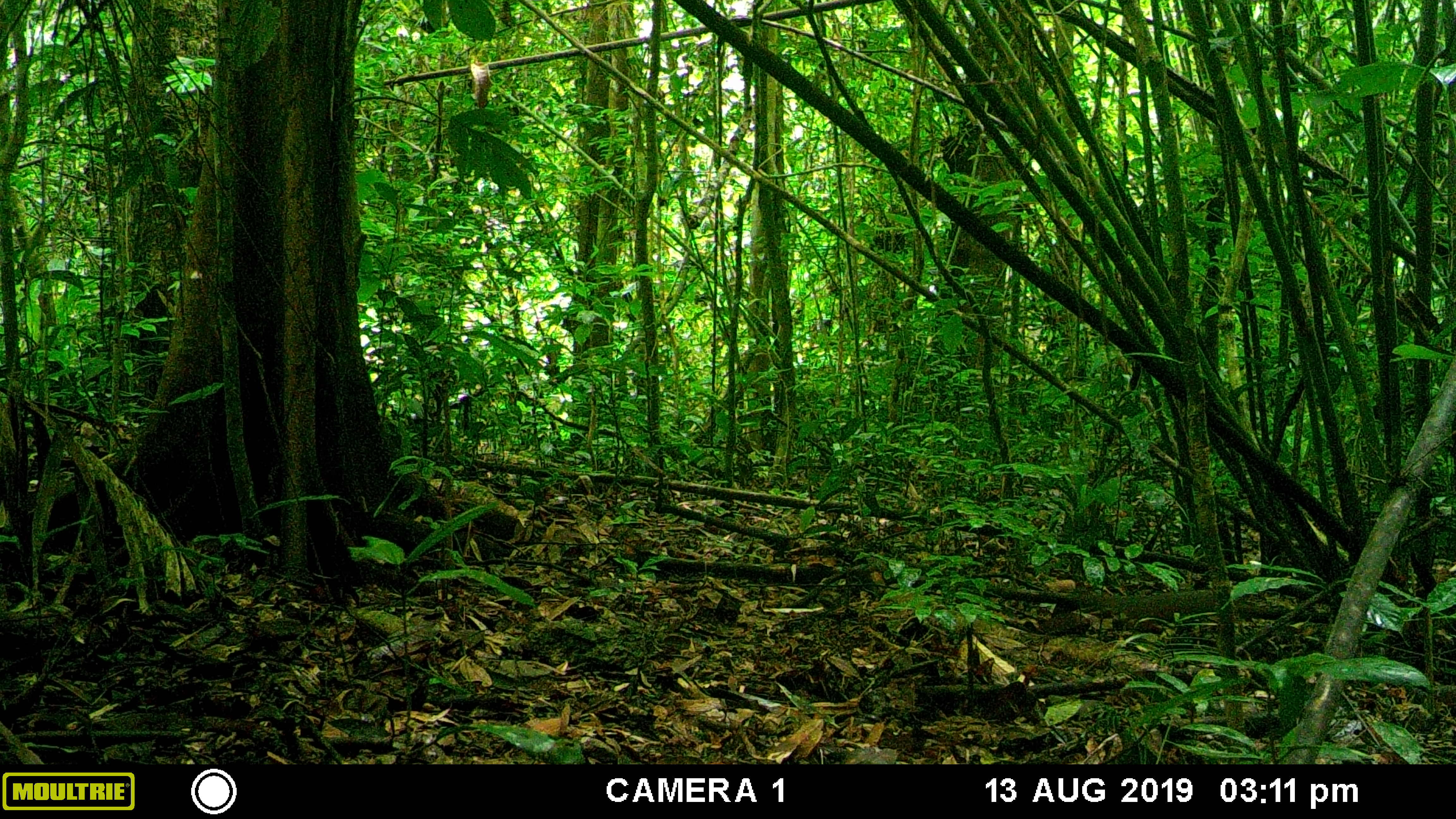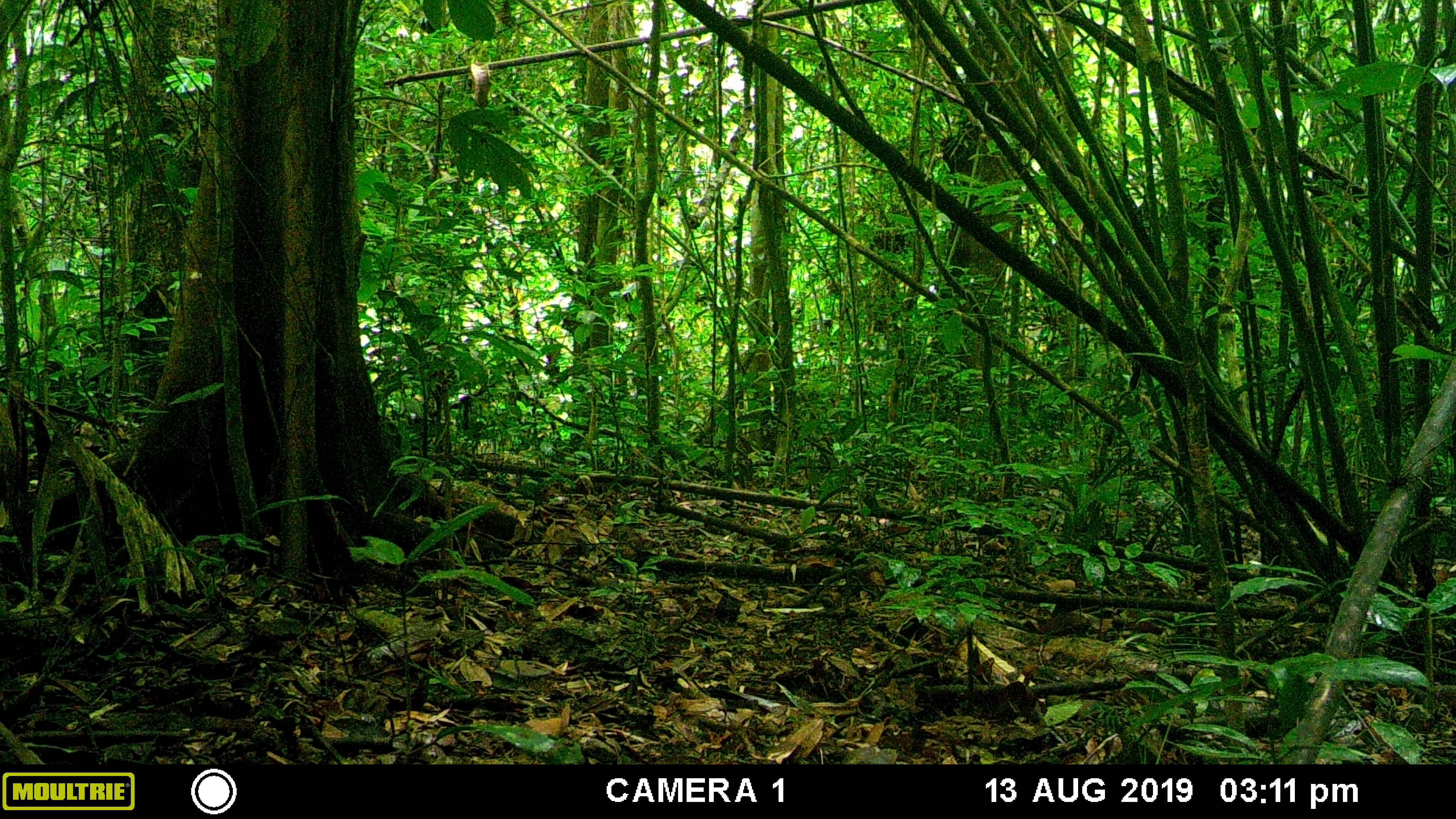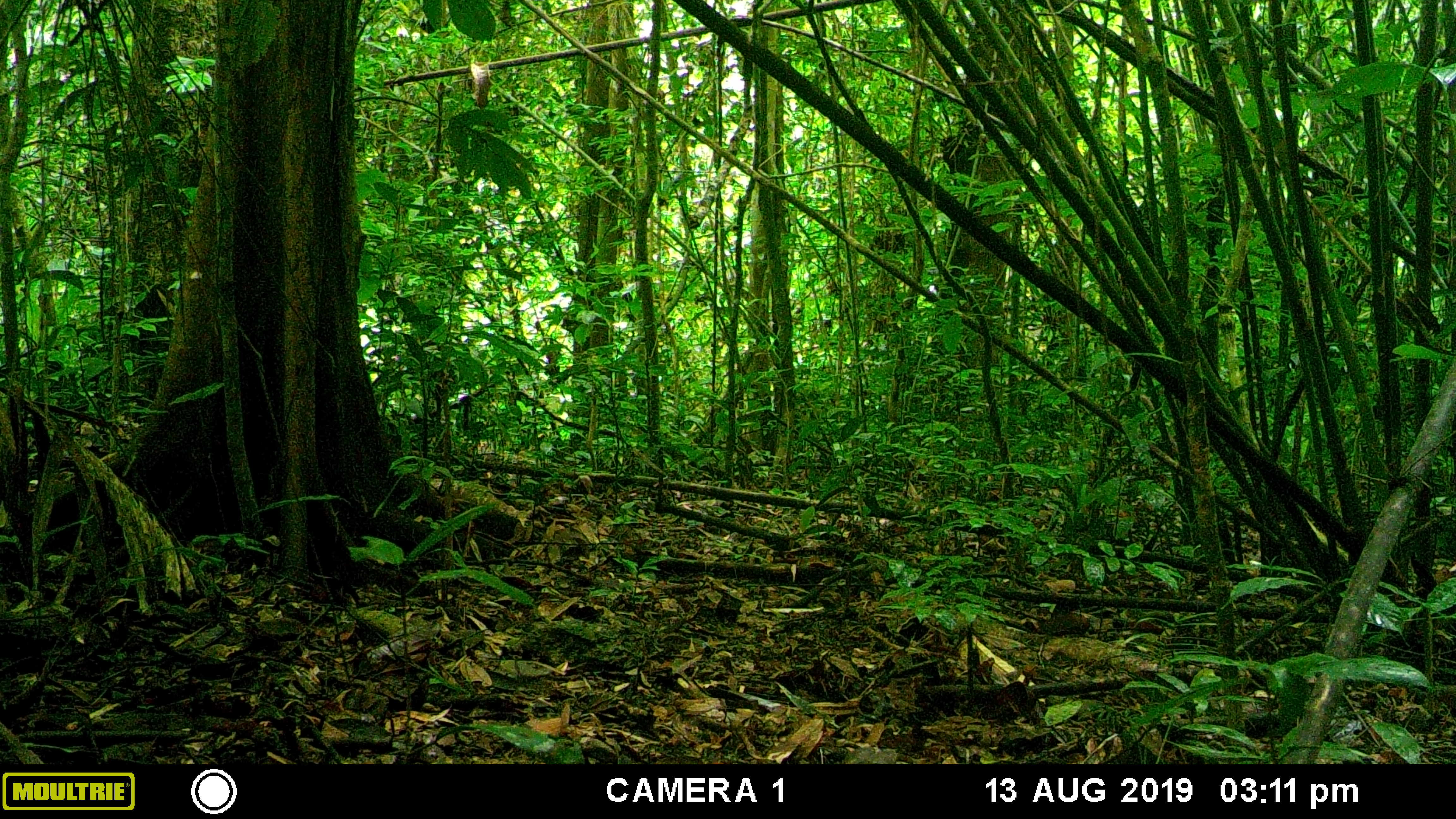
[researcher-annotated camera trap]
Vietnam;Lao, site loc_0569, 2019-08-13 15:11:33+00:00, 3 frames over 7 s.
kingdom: Animalia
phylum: Chordata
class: Mammalia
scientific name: Mammalia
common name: mammal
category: unidentified small mammal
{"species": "unidentified small mammal (mammal) (Mammalia)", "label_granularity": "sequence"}